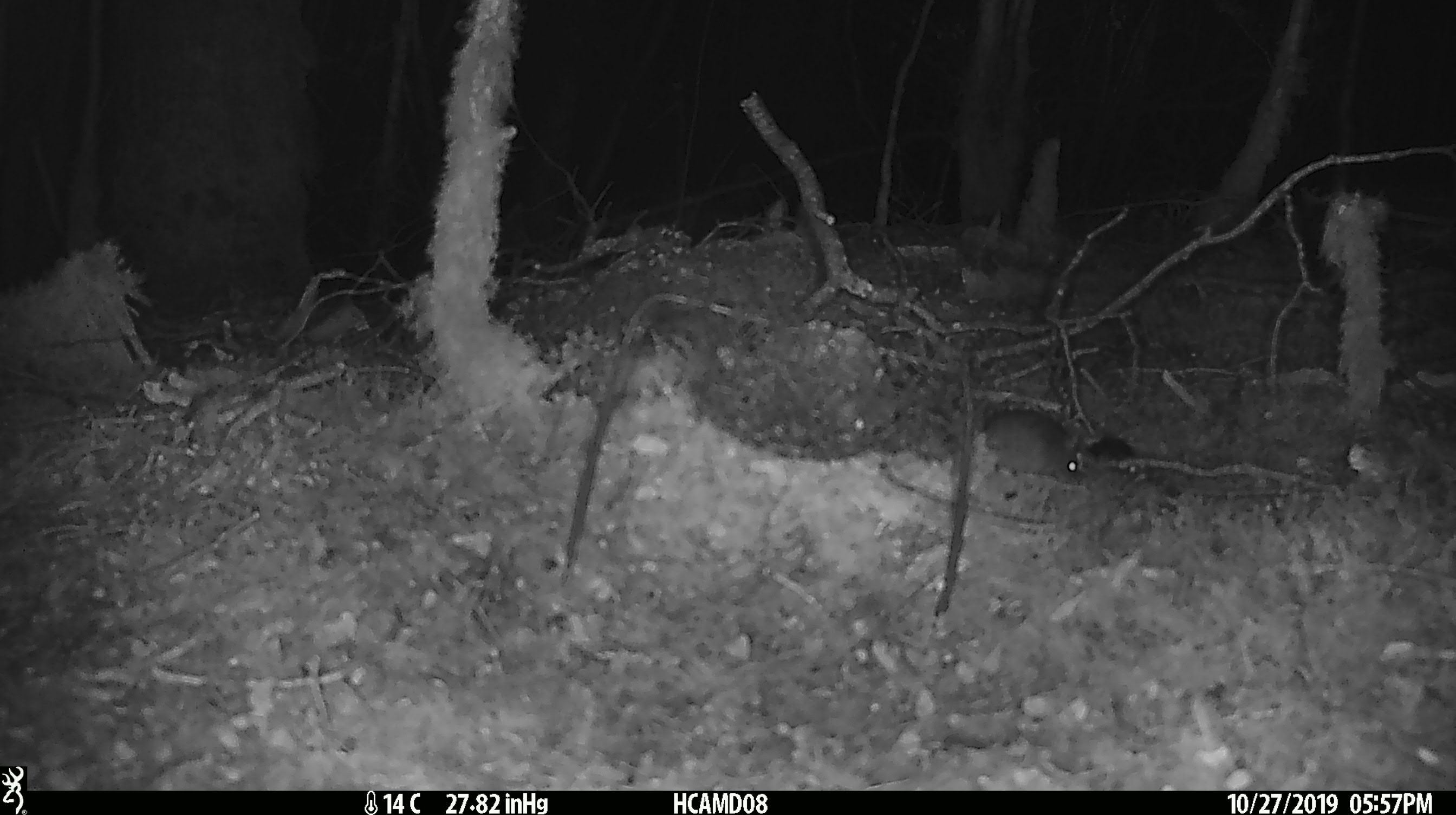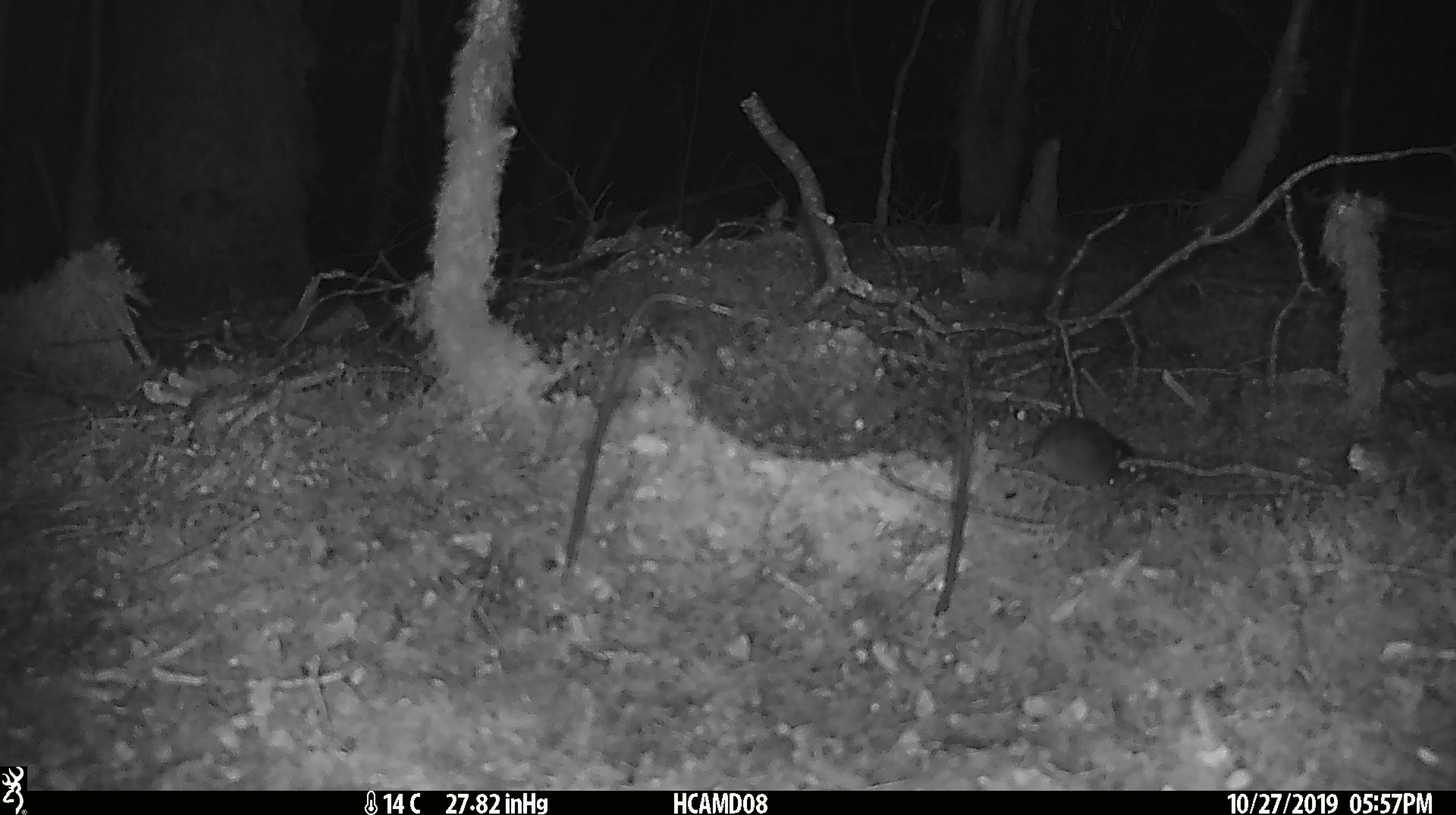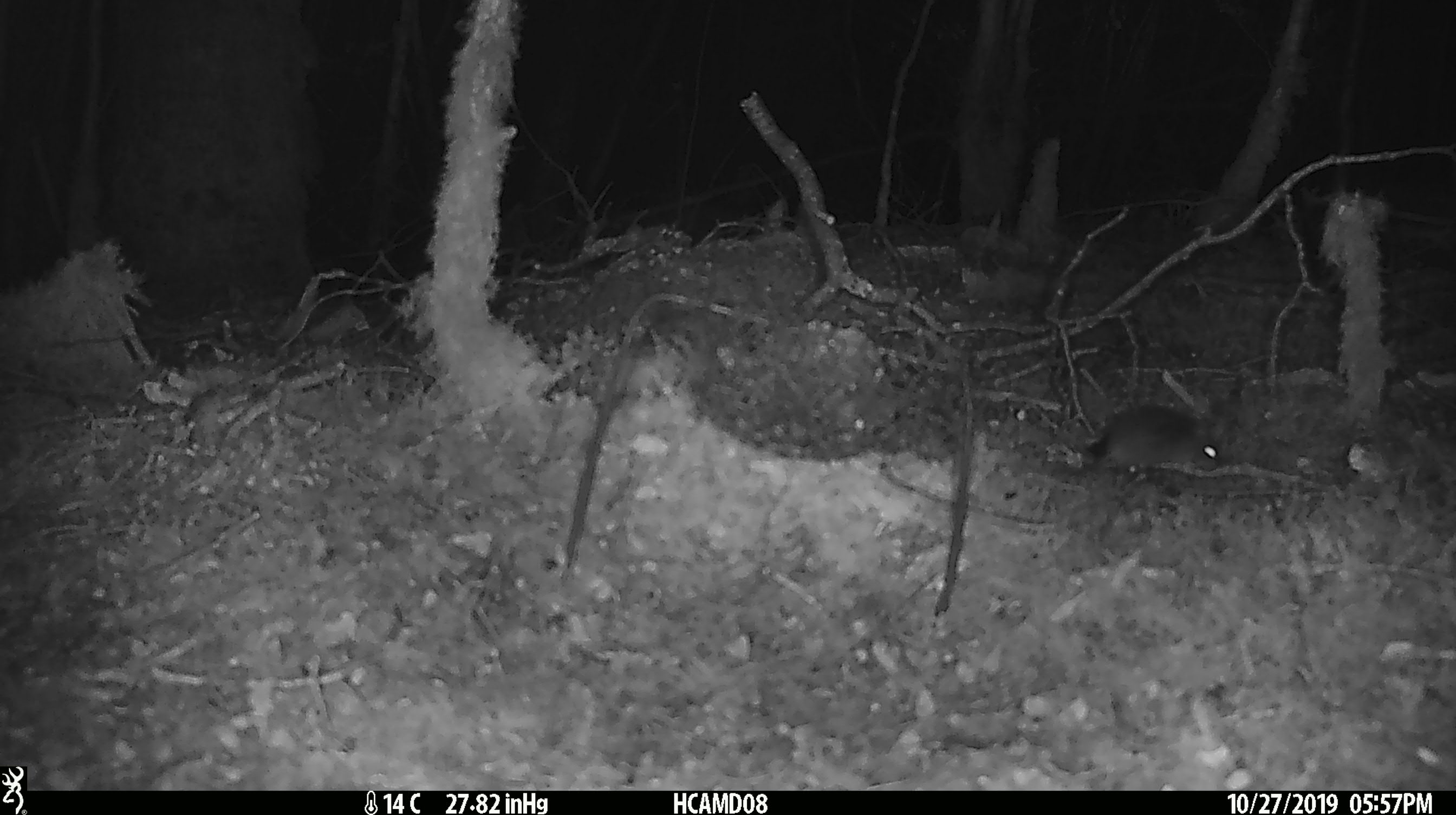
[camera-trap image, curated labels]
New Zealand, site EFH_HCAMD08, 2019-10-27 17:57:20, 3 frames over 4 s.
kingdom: Animalia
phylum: Chordata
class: Mammalia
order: Rodentia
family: Muridae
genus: Mus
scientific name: Mus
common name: mouse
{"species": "mouse (Mus)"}